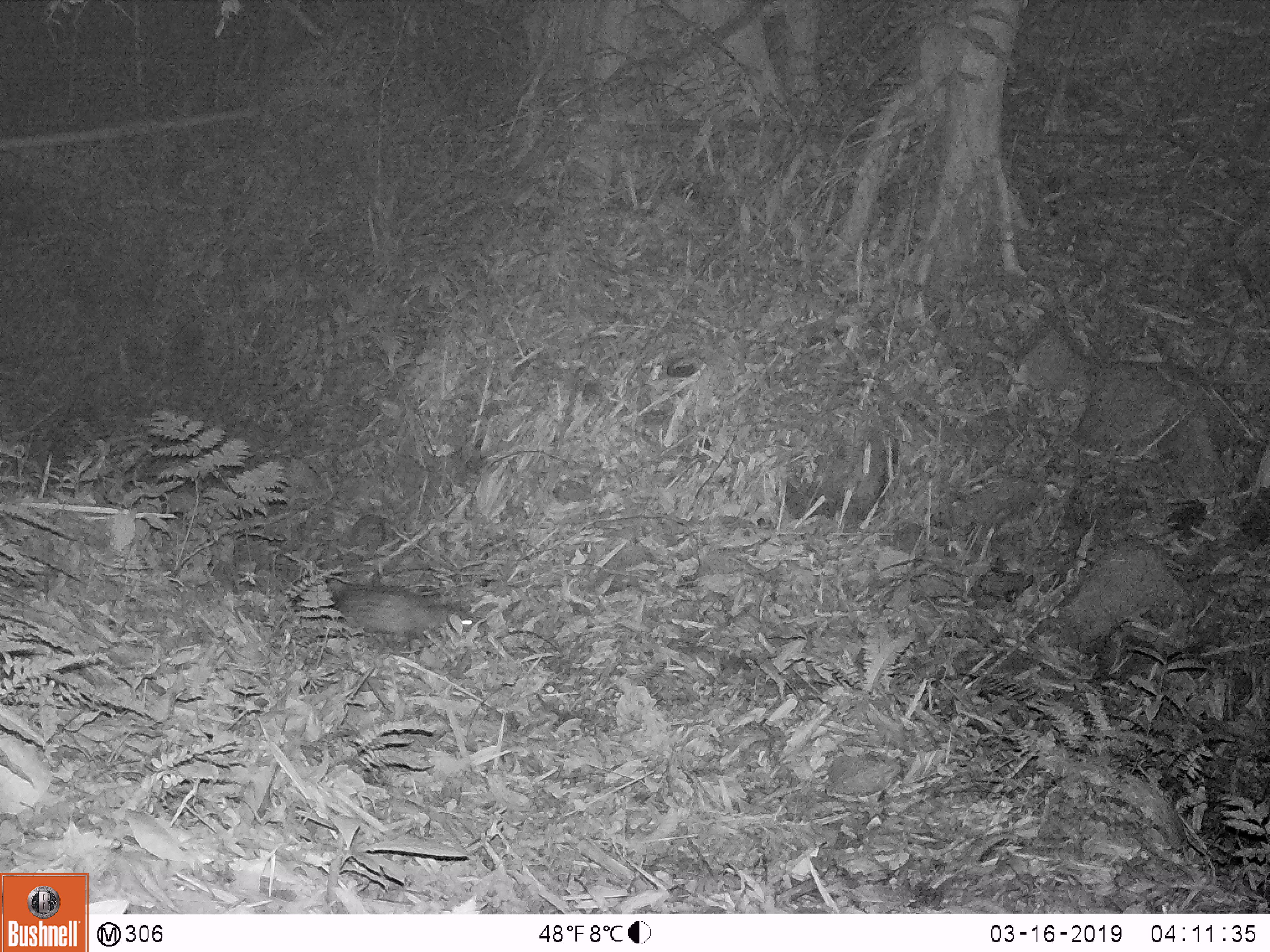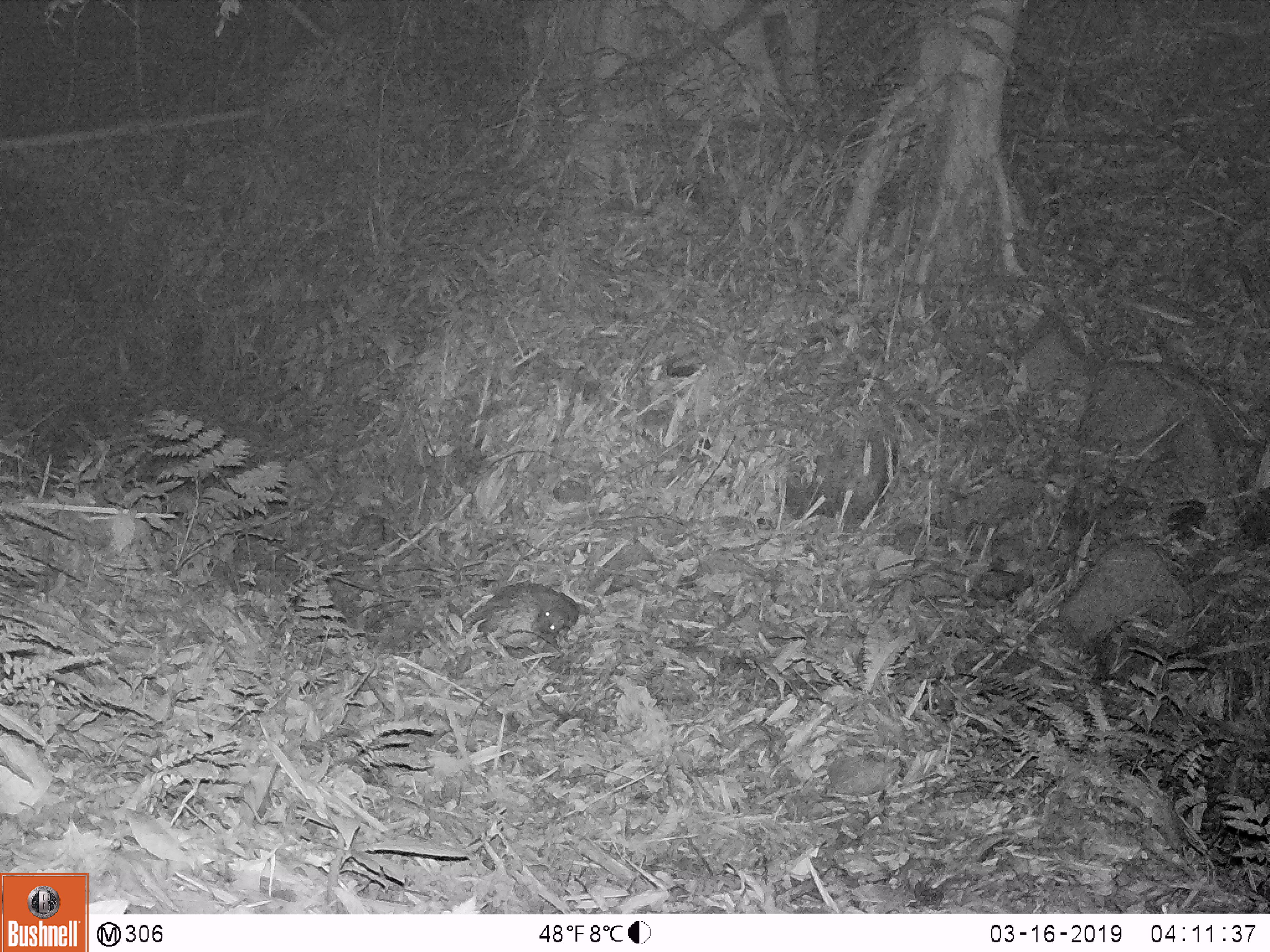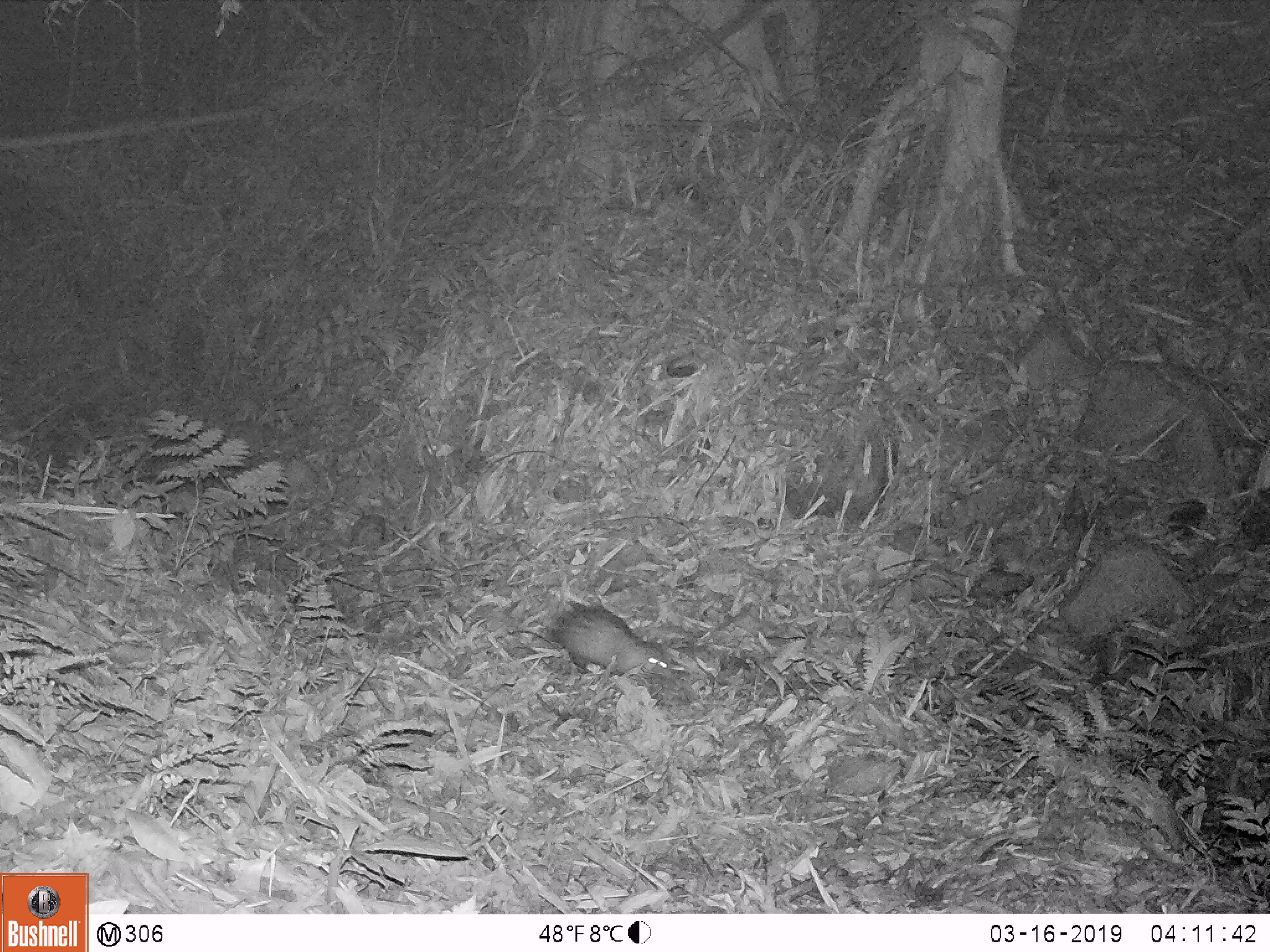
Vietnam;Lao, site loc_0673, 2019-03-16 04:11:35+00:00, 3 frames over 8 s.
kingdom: Animalia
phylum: Chordata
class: Mammalia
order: Rodentia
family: Hystricidae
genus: Atherurus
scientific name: Atherurus macrourus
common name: asiatic brush-tailed porcupine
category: asiatic brush tailed porcupine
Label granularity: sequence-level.